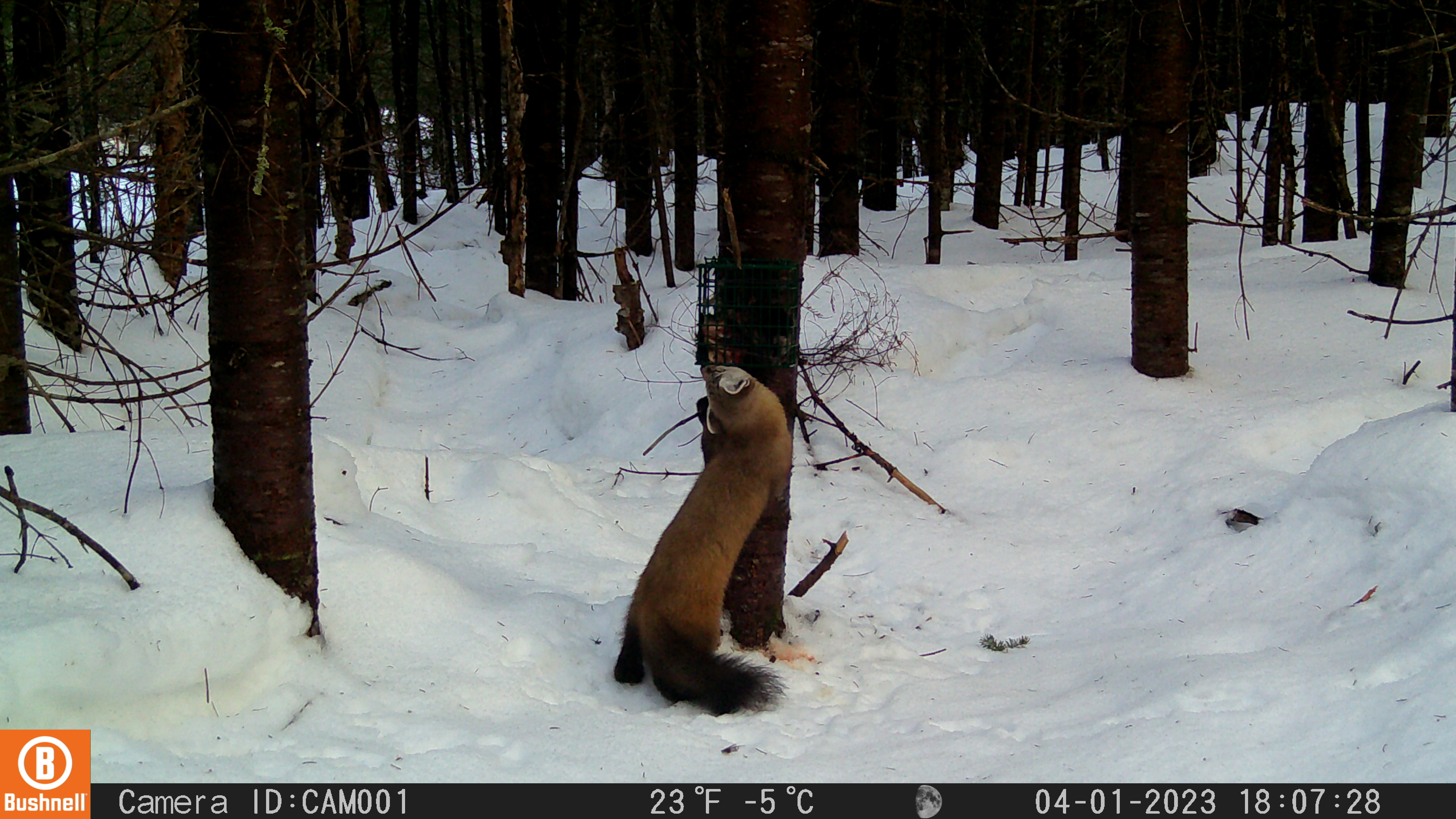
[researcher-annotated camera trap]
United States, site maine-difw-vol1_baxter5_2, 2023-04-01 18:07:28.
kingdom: Animalia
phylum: Chordata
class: Mammalia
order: Carnivora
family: Mustelidae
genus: Martes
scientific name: Martes americana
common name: american marten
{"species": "american marten (Martes americana)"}